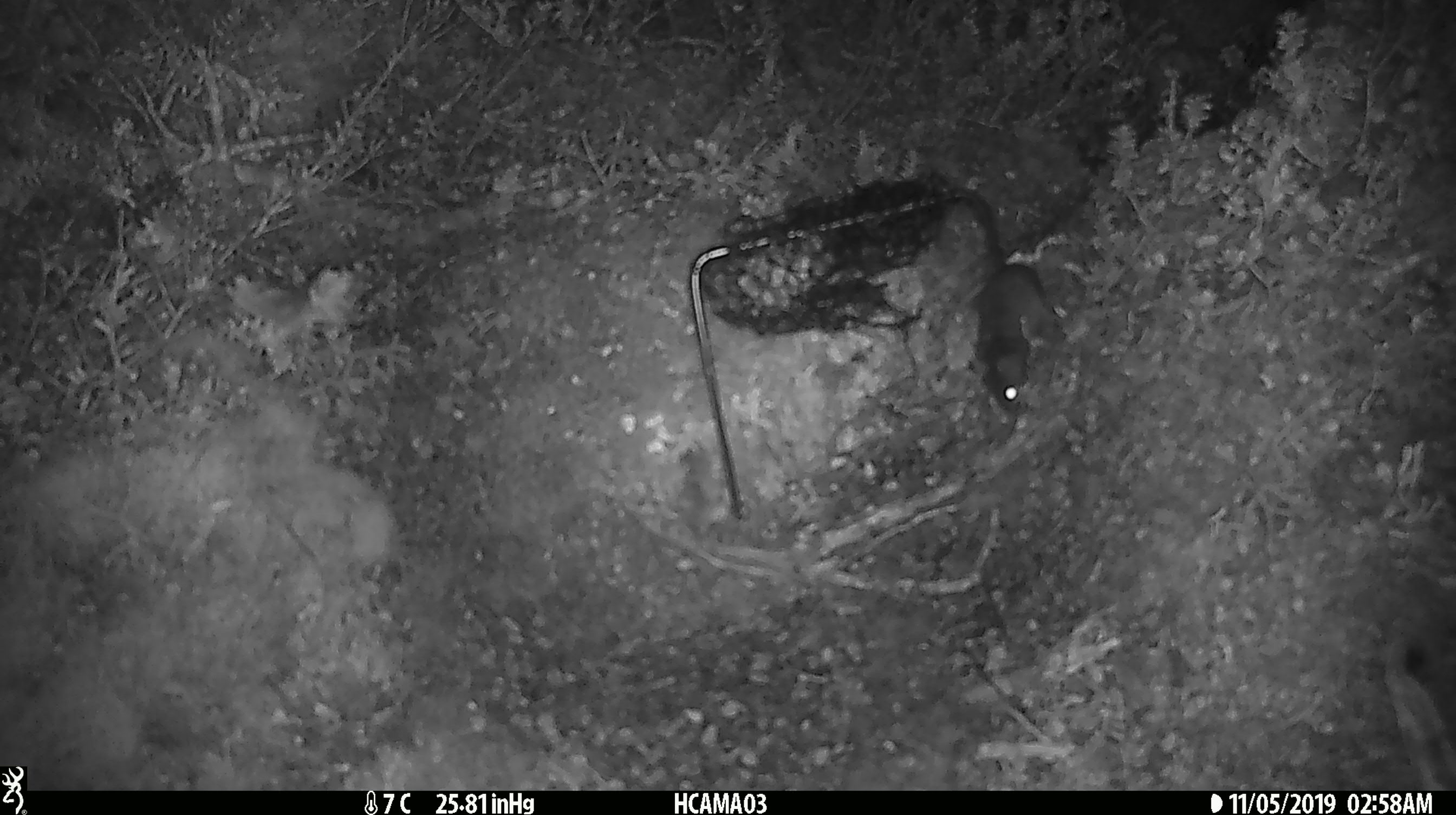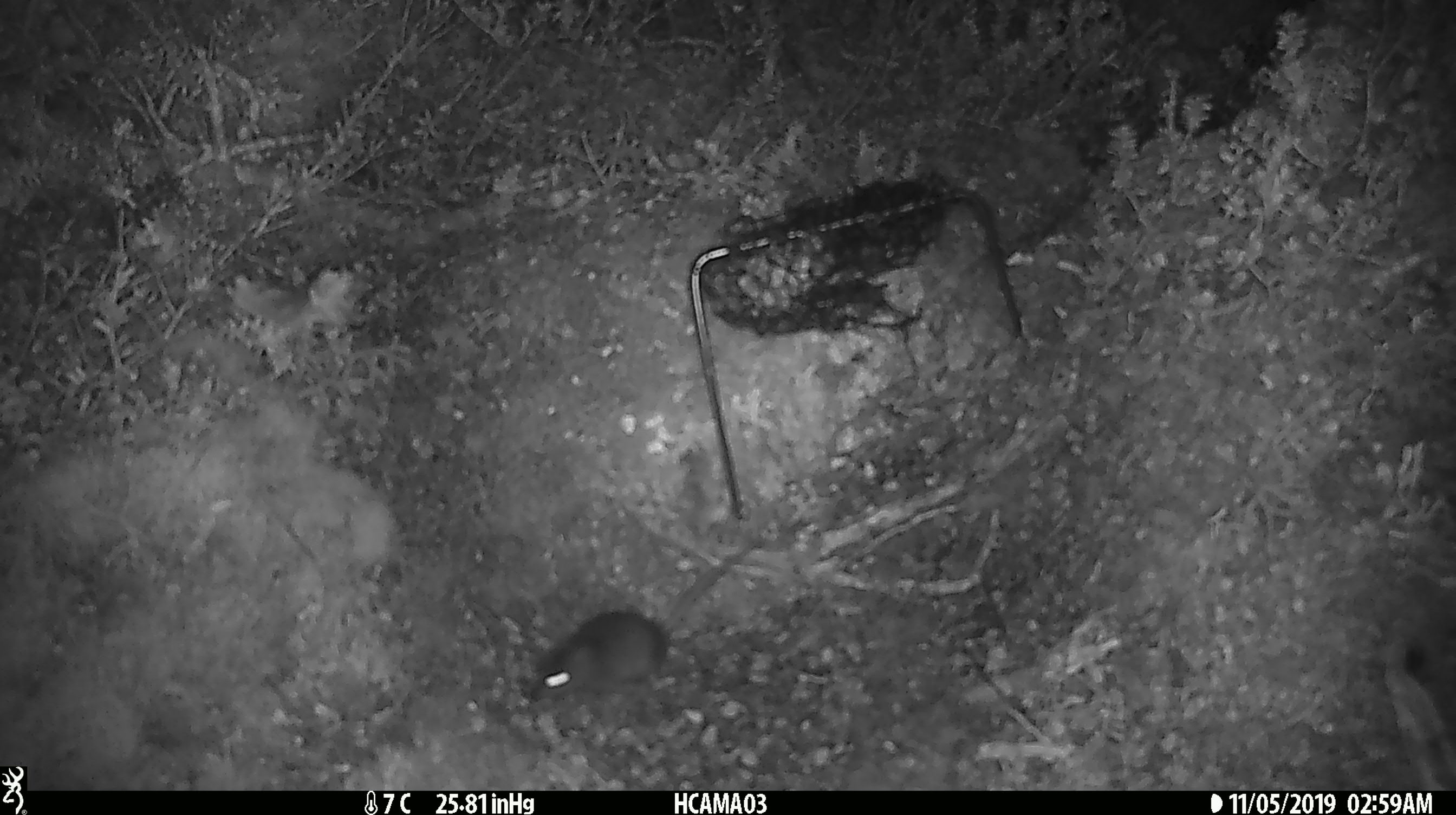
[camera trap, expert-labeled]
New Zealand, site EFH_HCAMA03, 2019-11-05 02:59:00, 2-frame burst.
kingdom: Animalia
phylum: Chordata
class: Mammalia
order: Rodentia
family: Muridae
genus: Mus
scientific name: Mus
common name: mouse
Mouse (Mus).